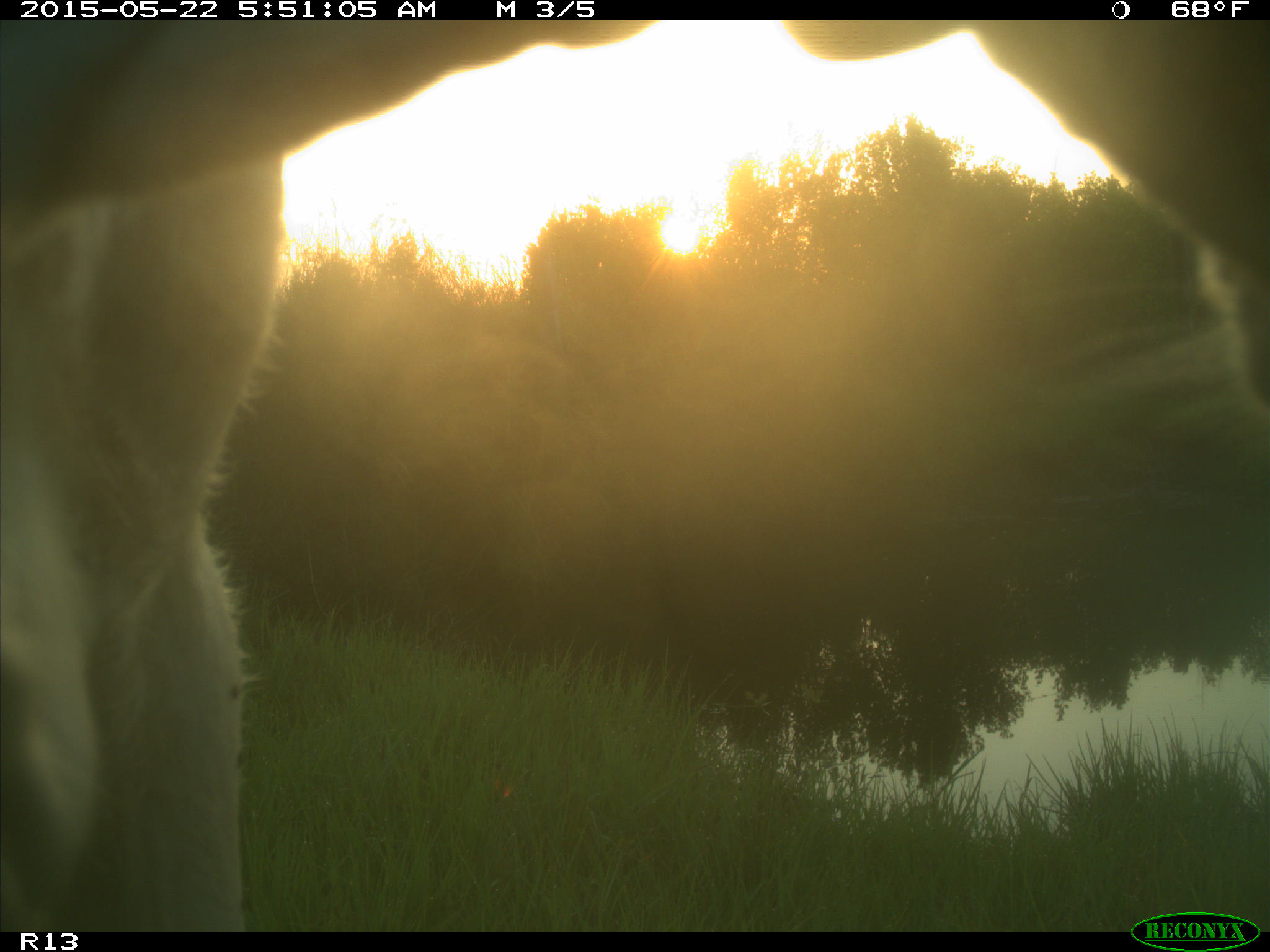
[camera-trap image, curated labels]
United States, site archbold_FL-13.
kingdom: Animalia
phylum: Chordata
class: Mammalia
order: Artiodactyla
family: Bovidae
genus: Bos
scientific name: Bos taurus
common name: domestic cow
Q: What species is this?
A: Bos taurus (domestic cow).